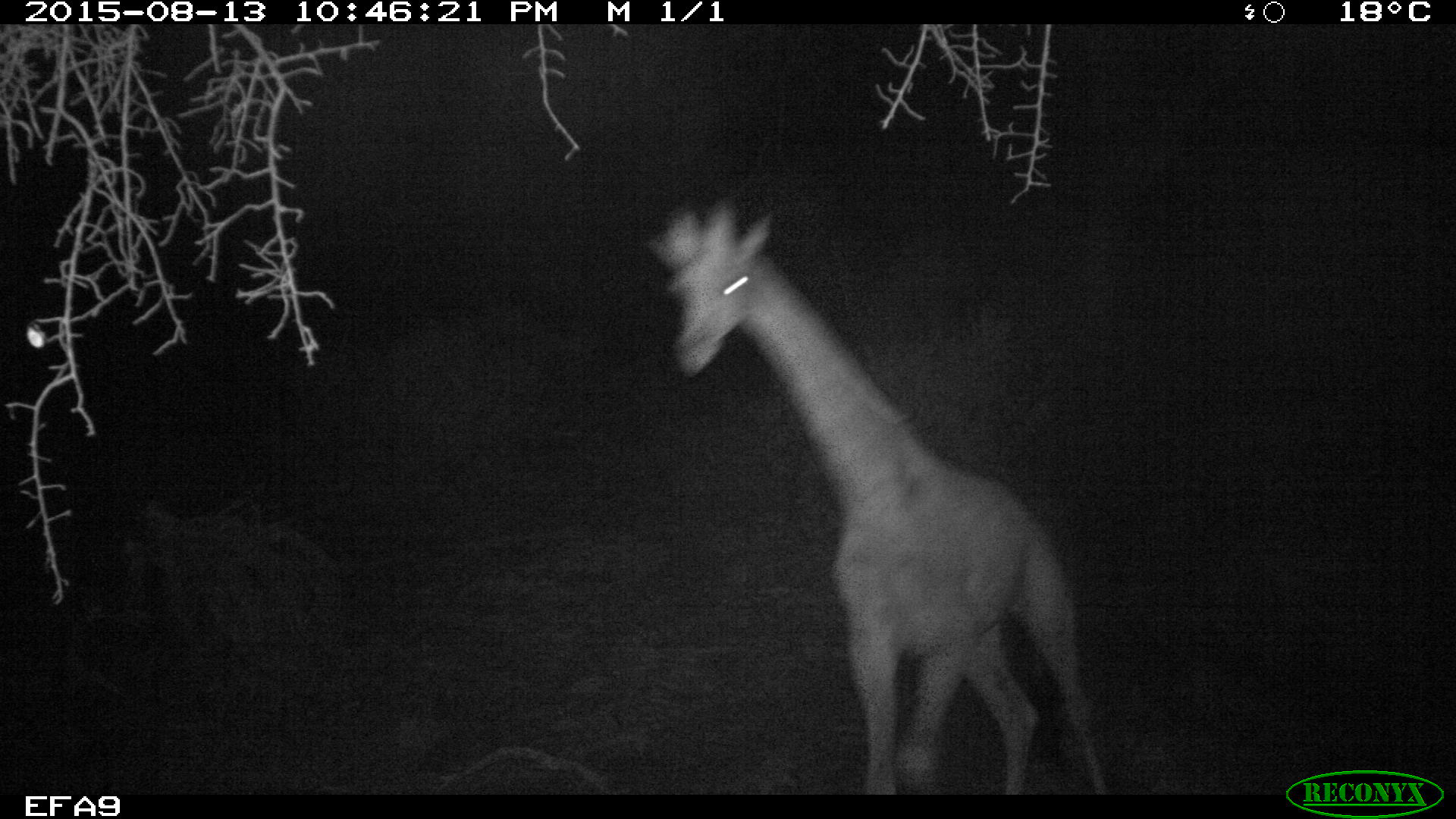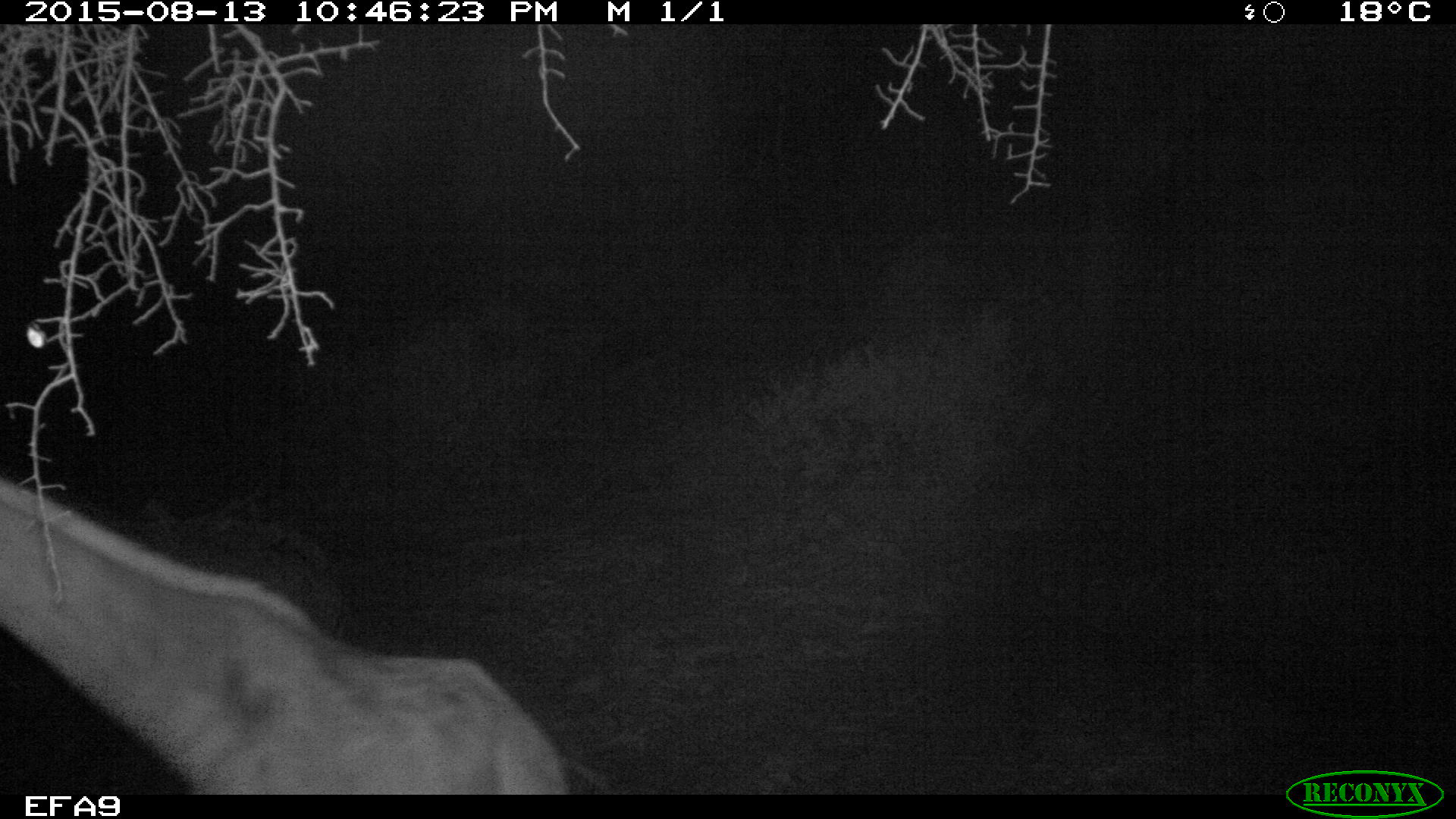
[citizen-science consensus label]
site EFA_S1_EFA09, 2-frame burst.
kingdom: Animalia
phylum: Chordata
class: Mammalia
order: Artiodactyla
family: Giraffidae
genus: Giraffa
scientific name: Giraffa camelopardalis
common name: giraffe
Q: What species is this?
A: Giraffe (Giraffa camelopardalis).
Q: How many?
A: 1.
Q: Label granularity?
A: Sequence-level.